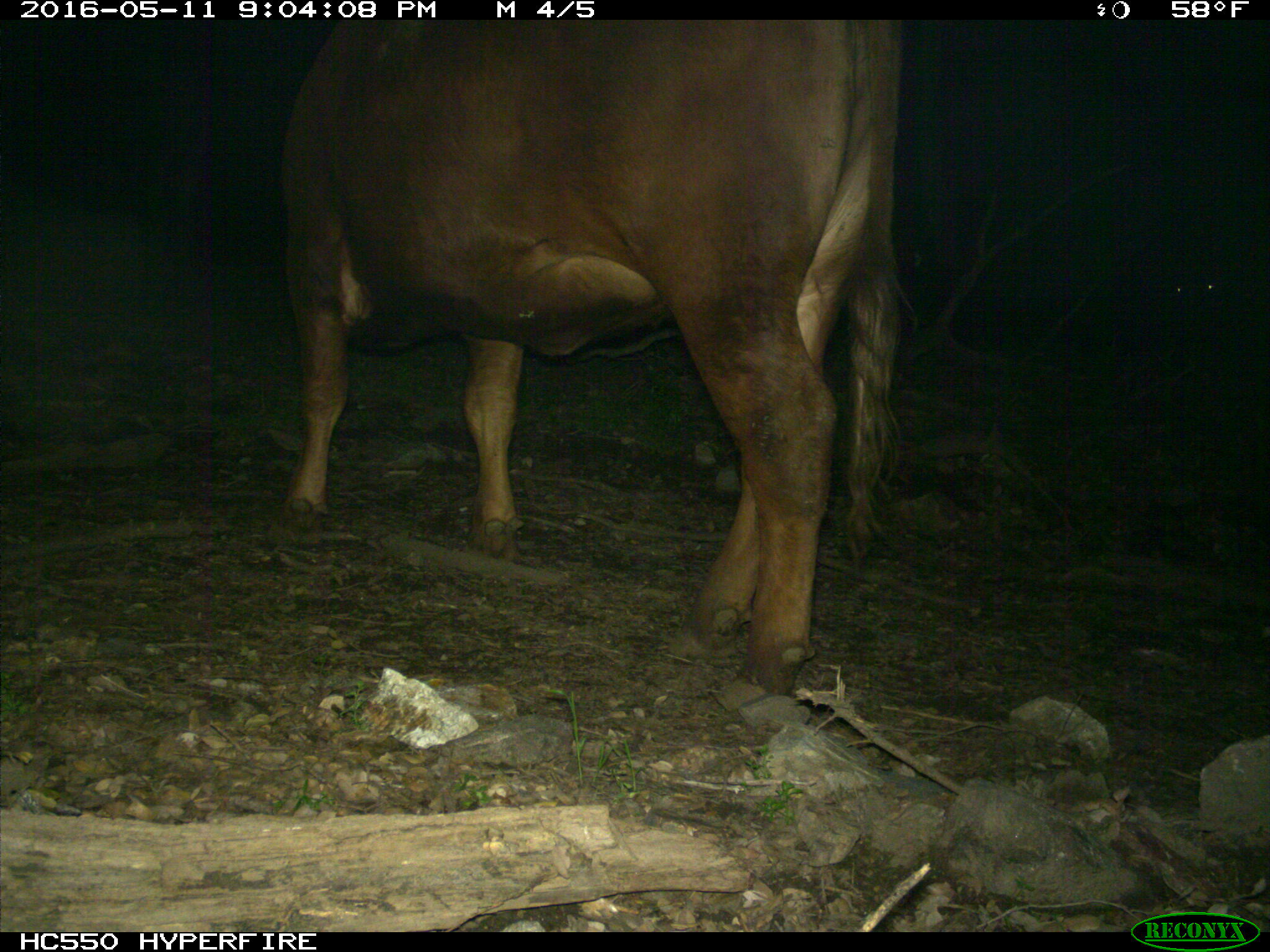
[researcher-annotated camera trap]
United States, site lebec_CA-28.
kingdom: Animalia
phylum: Chordata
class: Mammalia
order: Artiodactyla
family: Bovidae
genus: Bos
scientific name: Bos taurus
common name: domestic cow